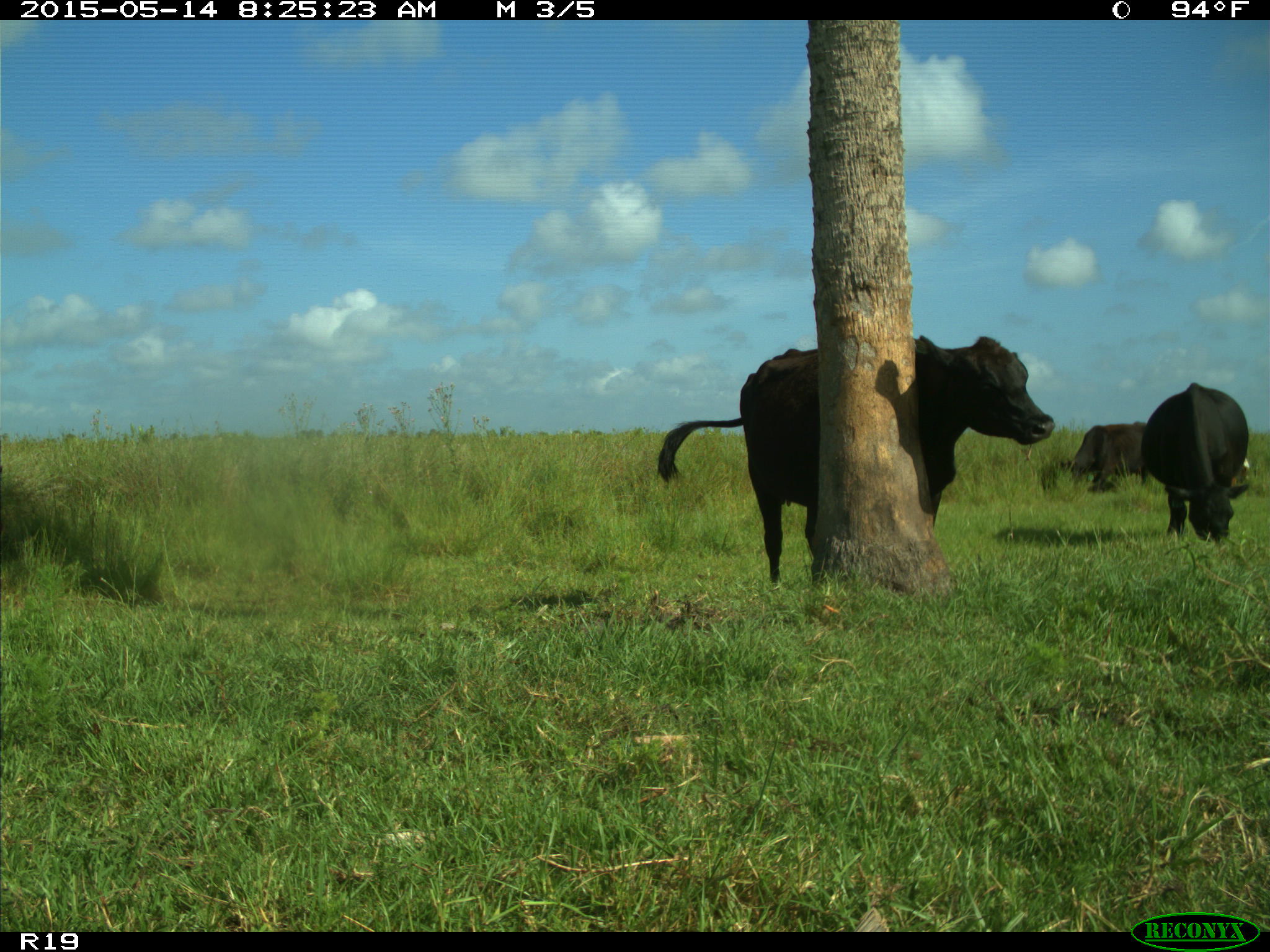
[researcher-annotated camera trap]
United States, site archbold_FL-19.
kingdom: Animalia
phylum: Chordata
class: Mammalia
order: Artiodactyla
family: Bovidae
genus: Bos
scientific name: Bos taurus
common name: domestic cow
Bos taurus (domestic cow).